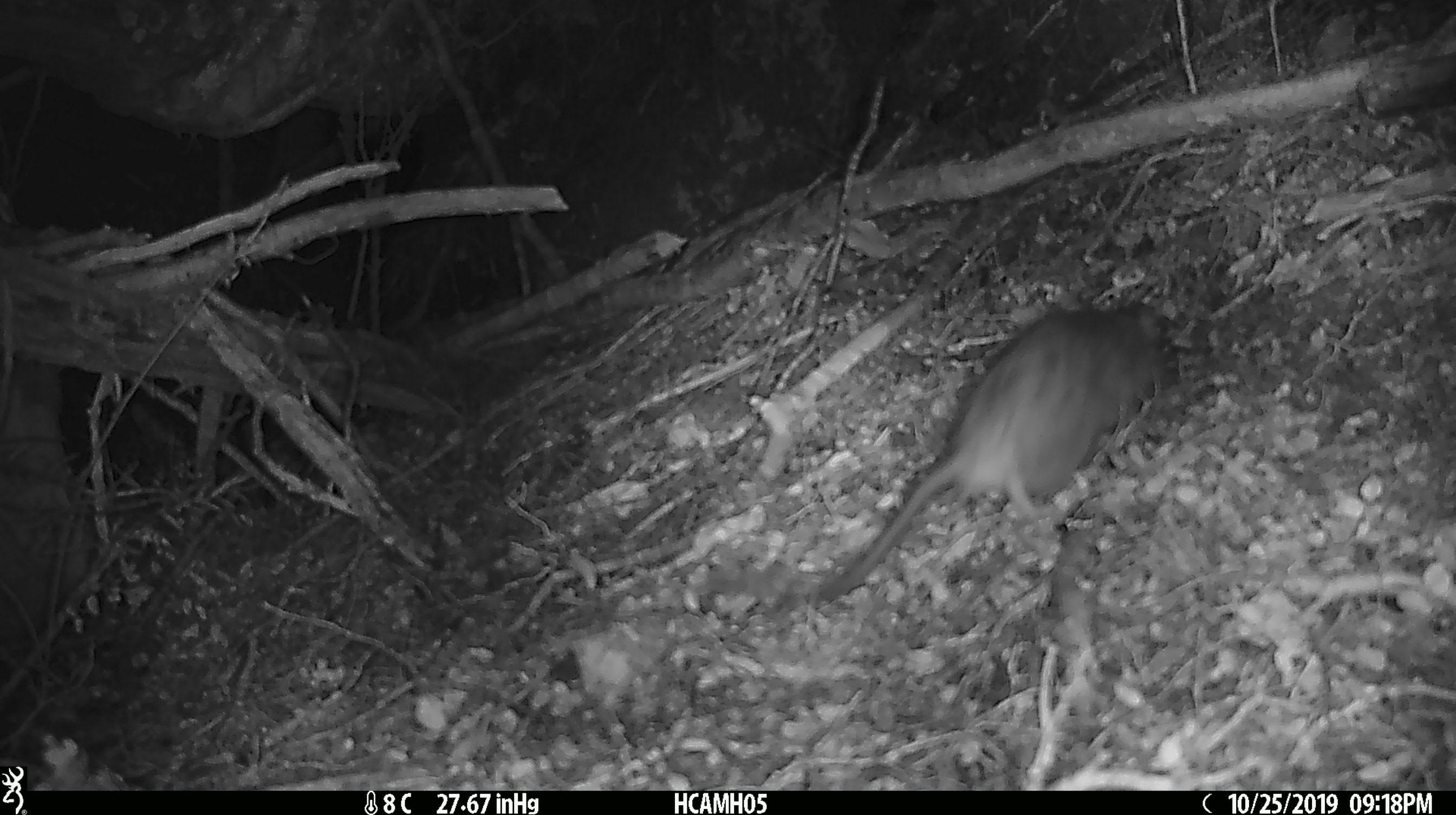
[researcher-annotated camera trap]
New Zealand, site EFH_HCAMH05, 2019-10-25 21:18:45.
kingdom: Animalia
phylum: Chordata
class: Mammalia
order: Rodentia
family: Muridae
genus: Mus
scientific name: Mus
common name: mouse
Mouse (Mus).